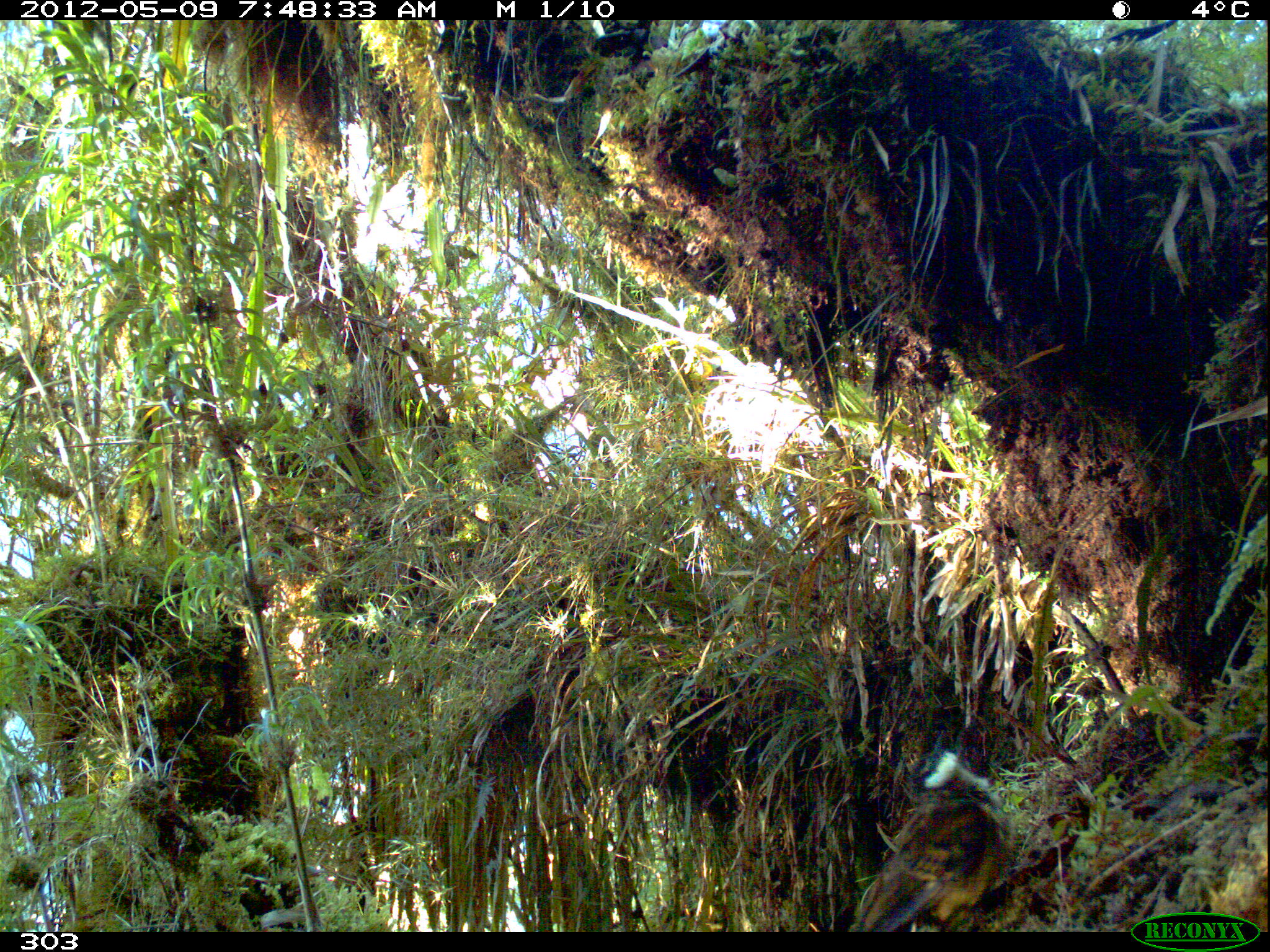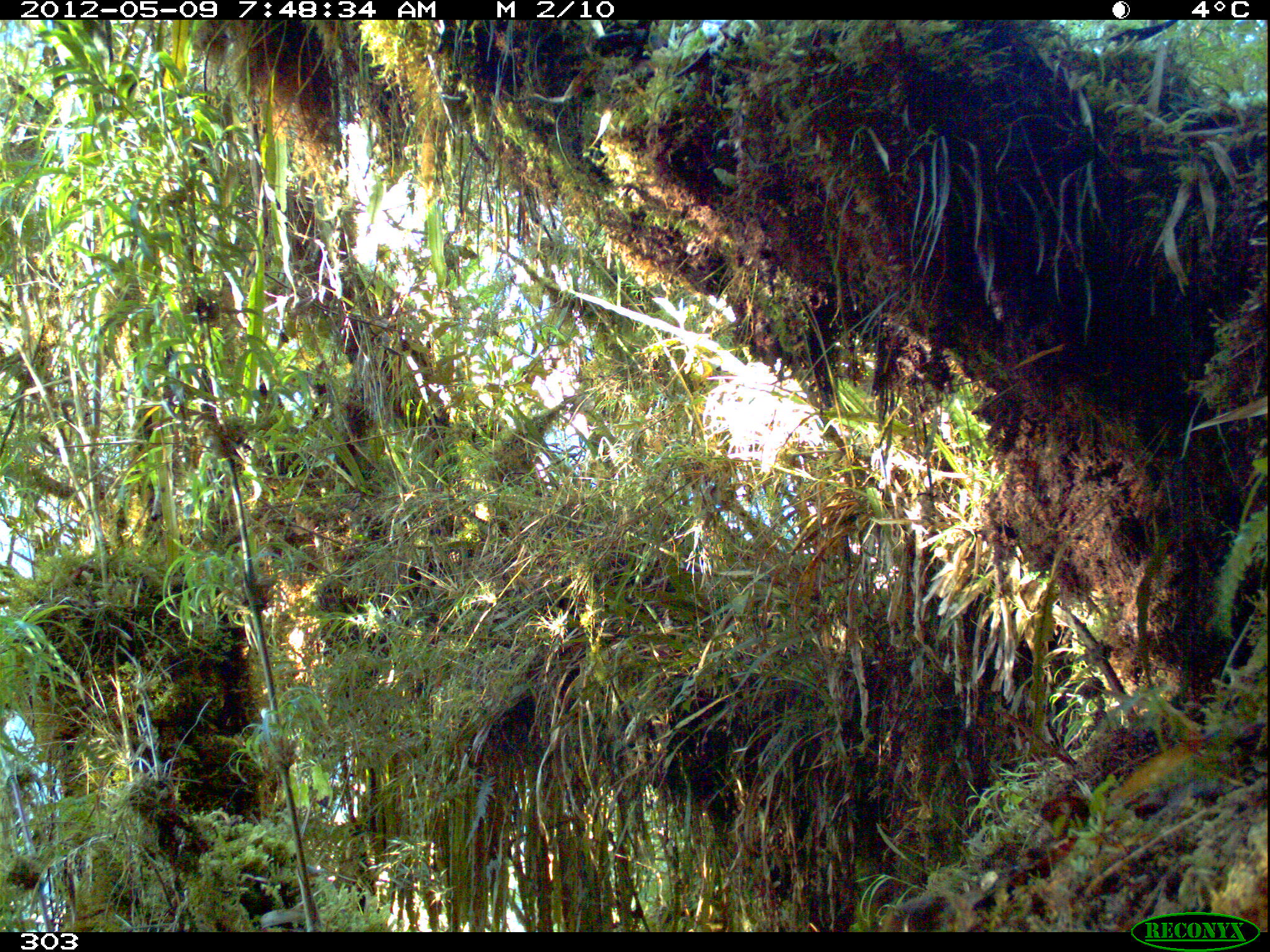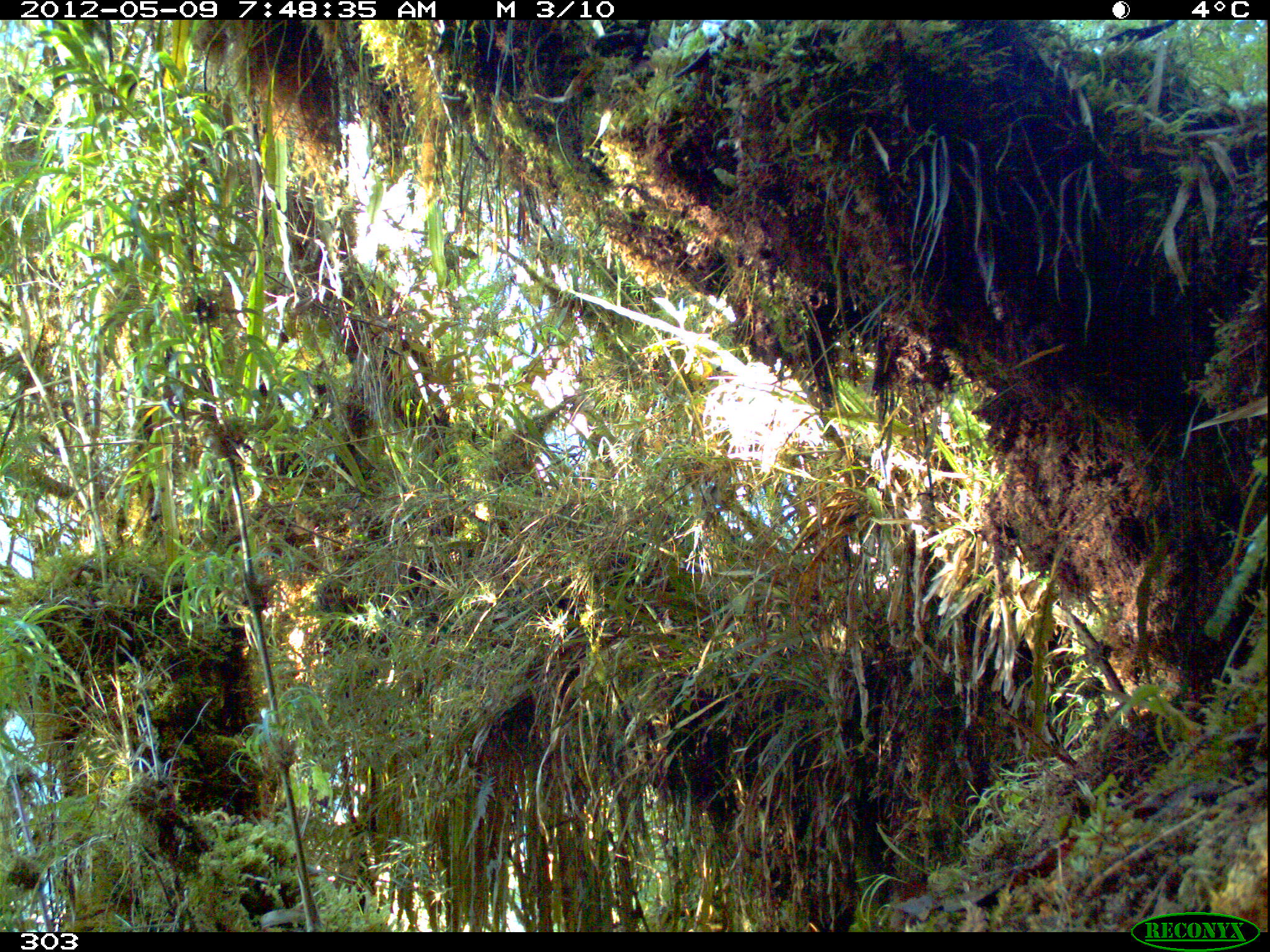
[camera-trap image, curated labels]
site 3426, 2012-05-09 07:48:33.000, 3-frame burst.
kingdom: Animalia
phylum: Chordata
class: Aves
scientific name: Aves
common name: bird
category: unknown bird